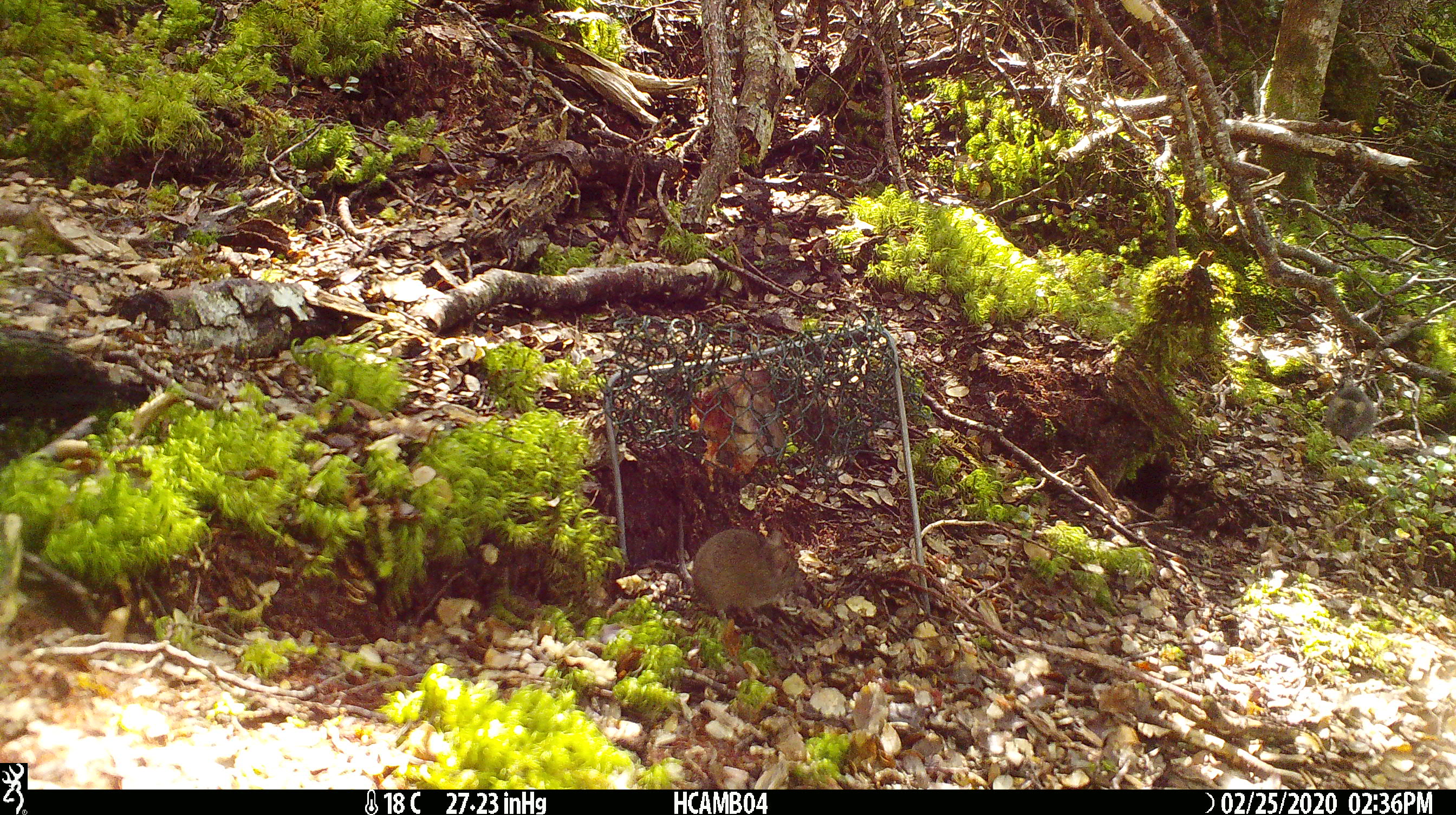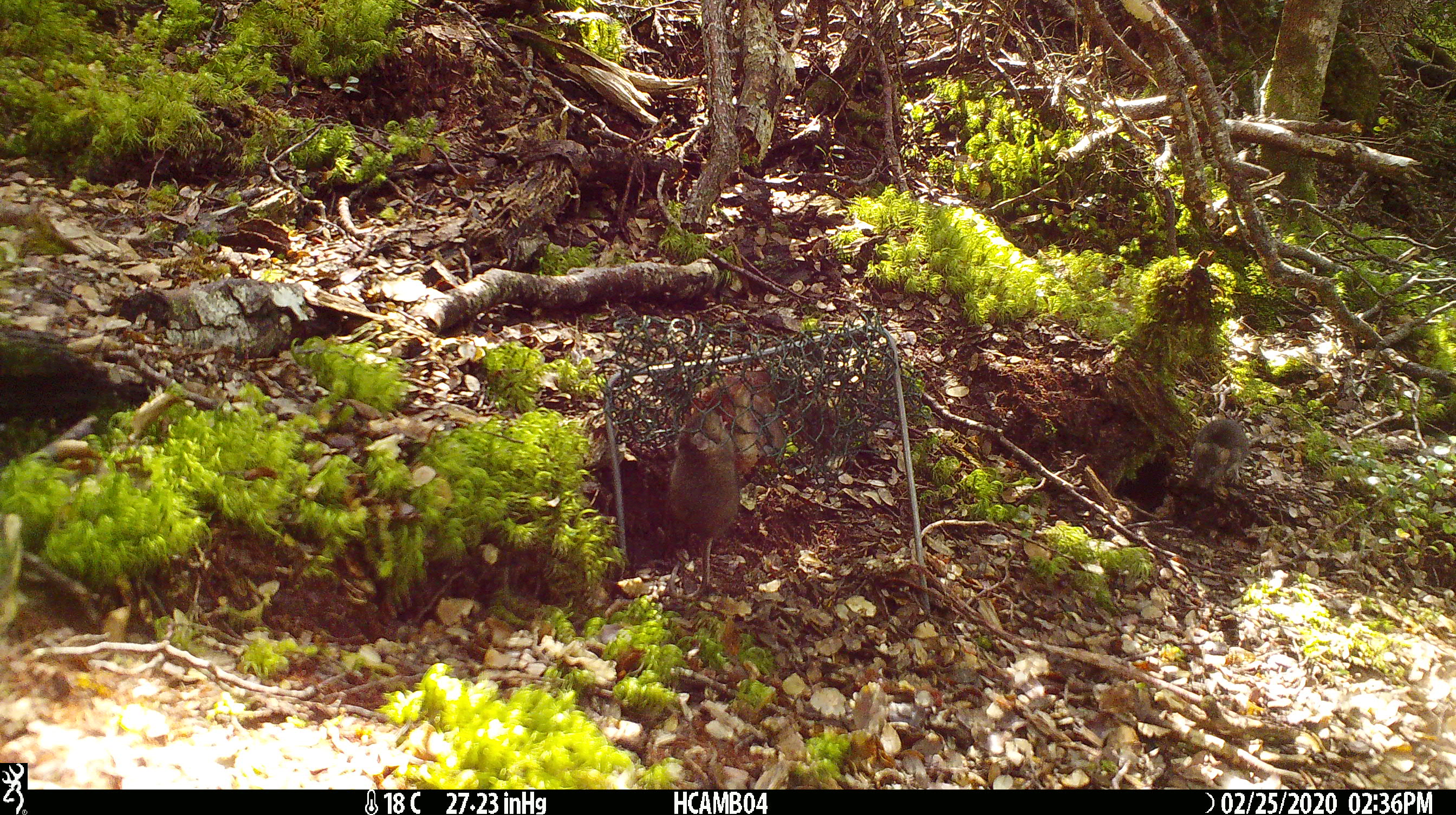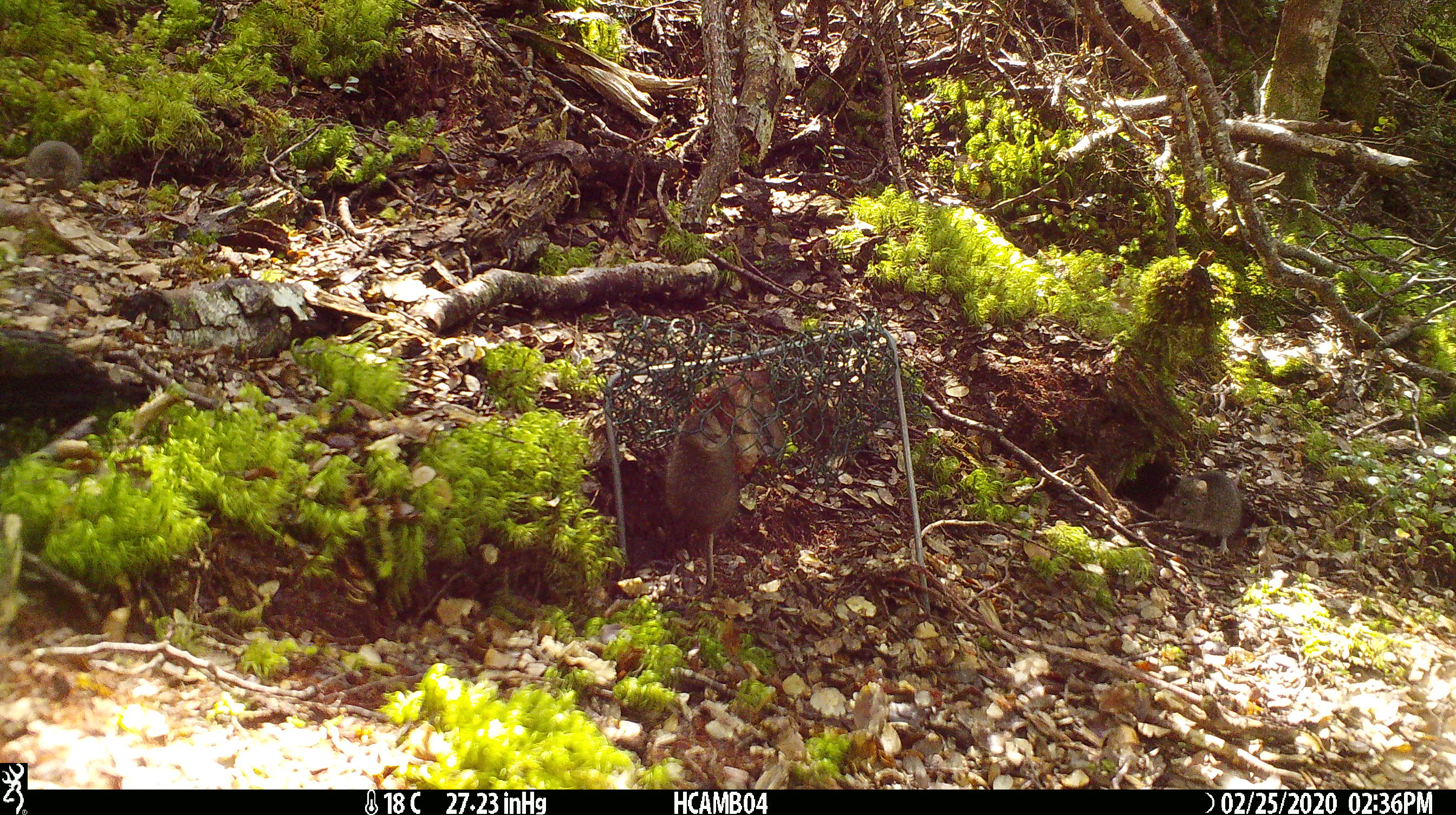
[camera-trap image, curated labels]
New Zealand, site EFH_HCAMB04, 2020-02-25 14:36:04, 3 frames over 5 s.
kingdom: Animalia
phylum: Chordata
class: Mammalia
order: Rodentia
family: Muridae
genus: Mus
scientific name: Mus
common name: mouse